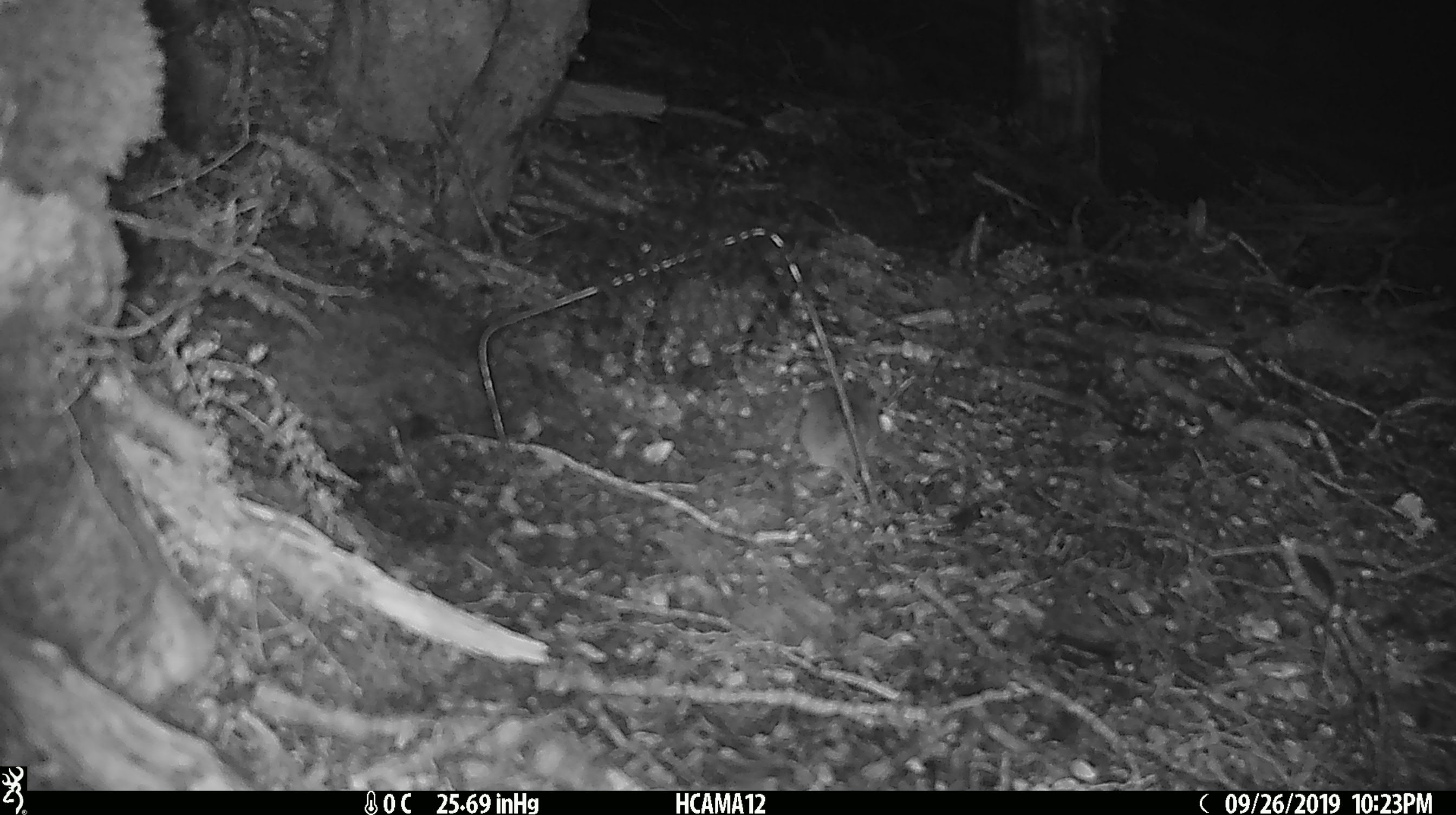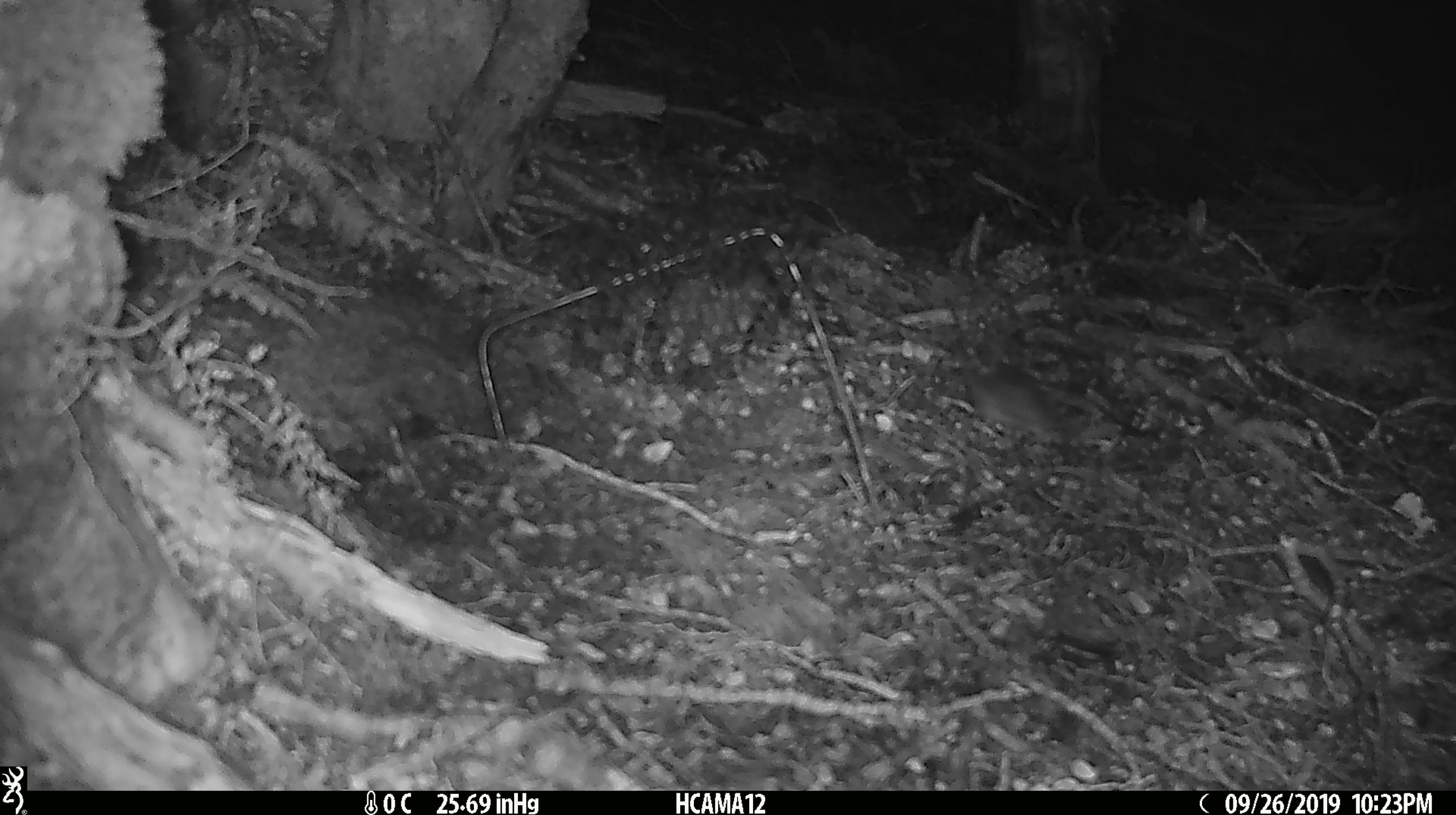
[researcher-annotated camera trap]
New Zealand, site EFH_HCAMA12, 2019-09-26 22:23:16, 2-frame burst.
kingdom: Animalia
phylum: Chordata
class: Mammalia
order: Rodentia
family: Muridae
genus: Mus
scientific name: Mus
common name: mouse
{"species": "mouse (Mus)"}